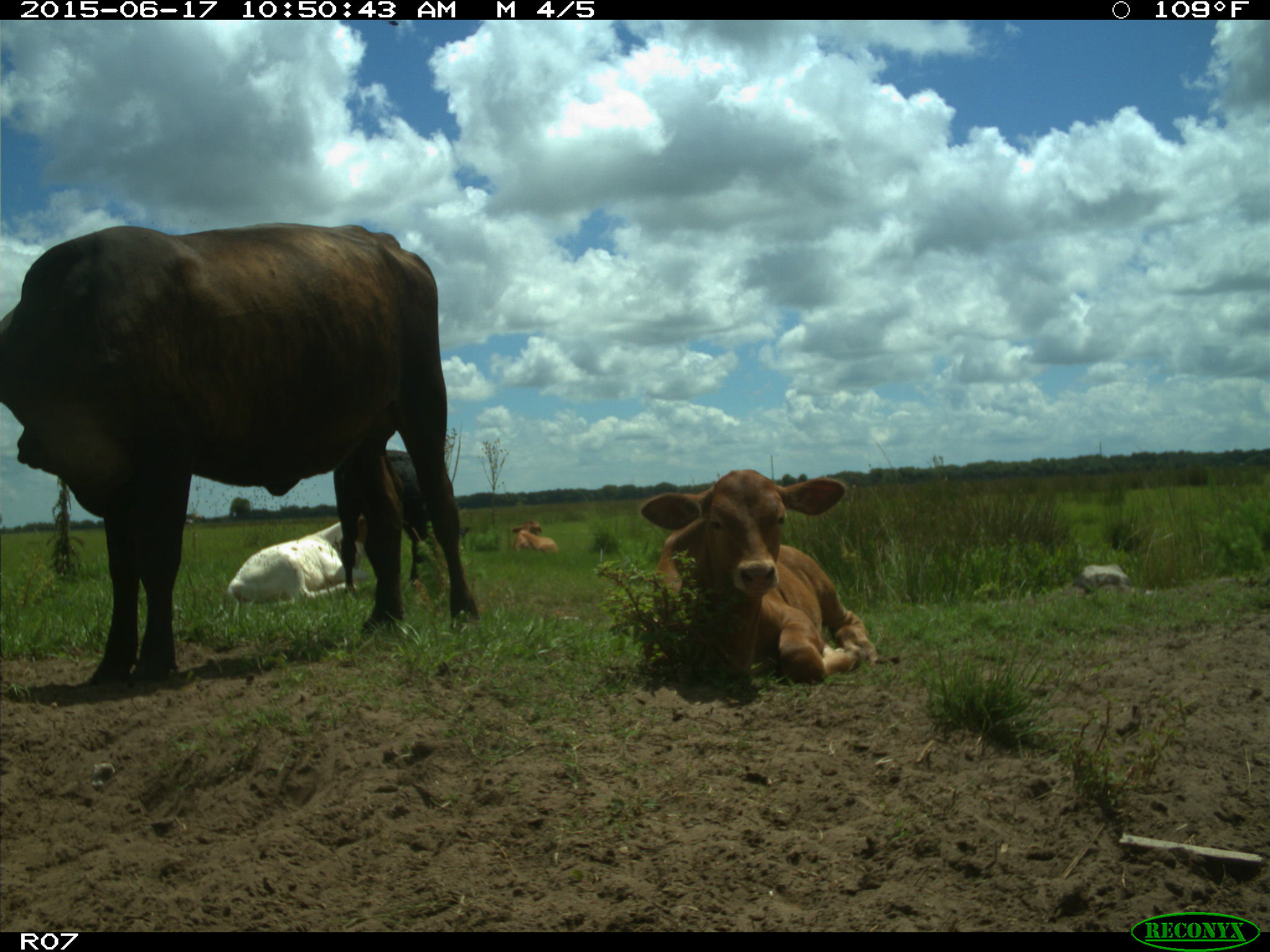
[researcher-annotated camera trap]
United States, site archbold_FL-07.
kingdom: Animalia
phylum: Chordata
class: Mammalia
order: Artiodactyla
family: Bovidae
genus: Bos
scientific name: Bos taurus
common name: domestic cow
Bos taurus (domestic cow).